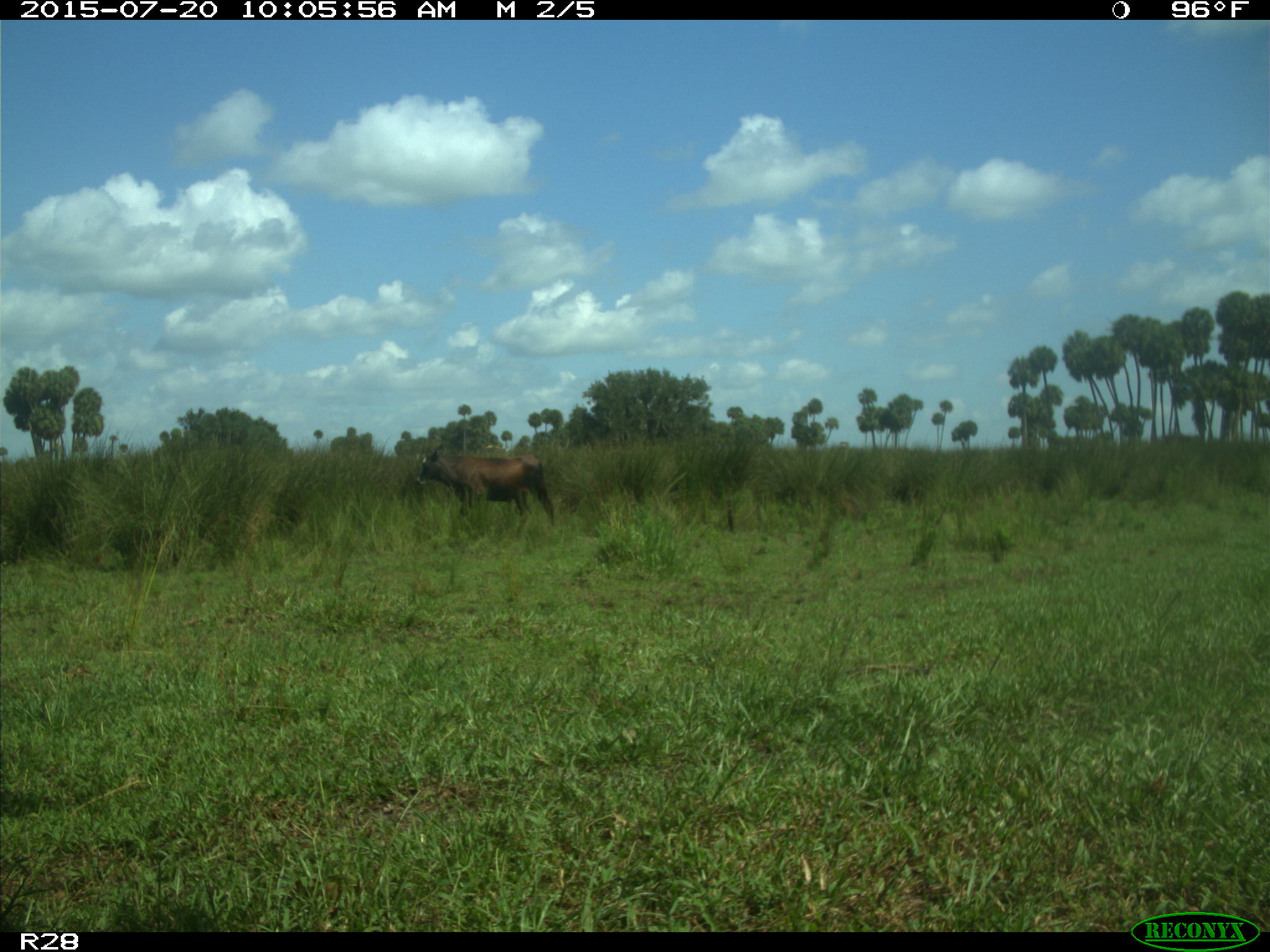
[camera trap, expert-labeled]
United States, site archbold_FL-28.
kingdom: Animalia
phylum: Chordata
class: Mammalia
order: Artiodactyla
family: Bovidae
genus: Bos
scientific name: Bos taurus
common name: domestic cow